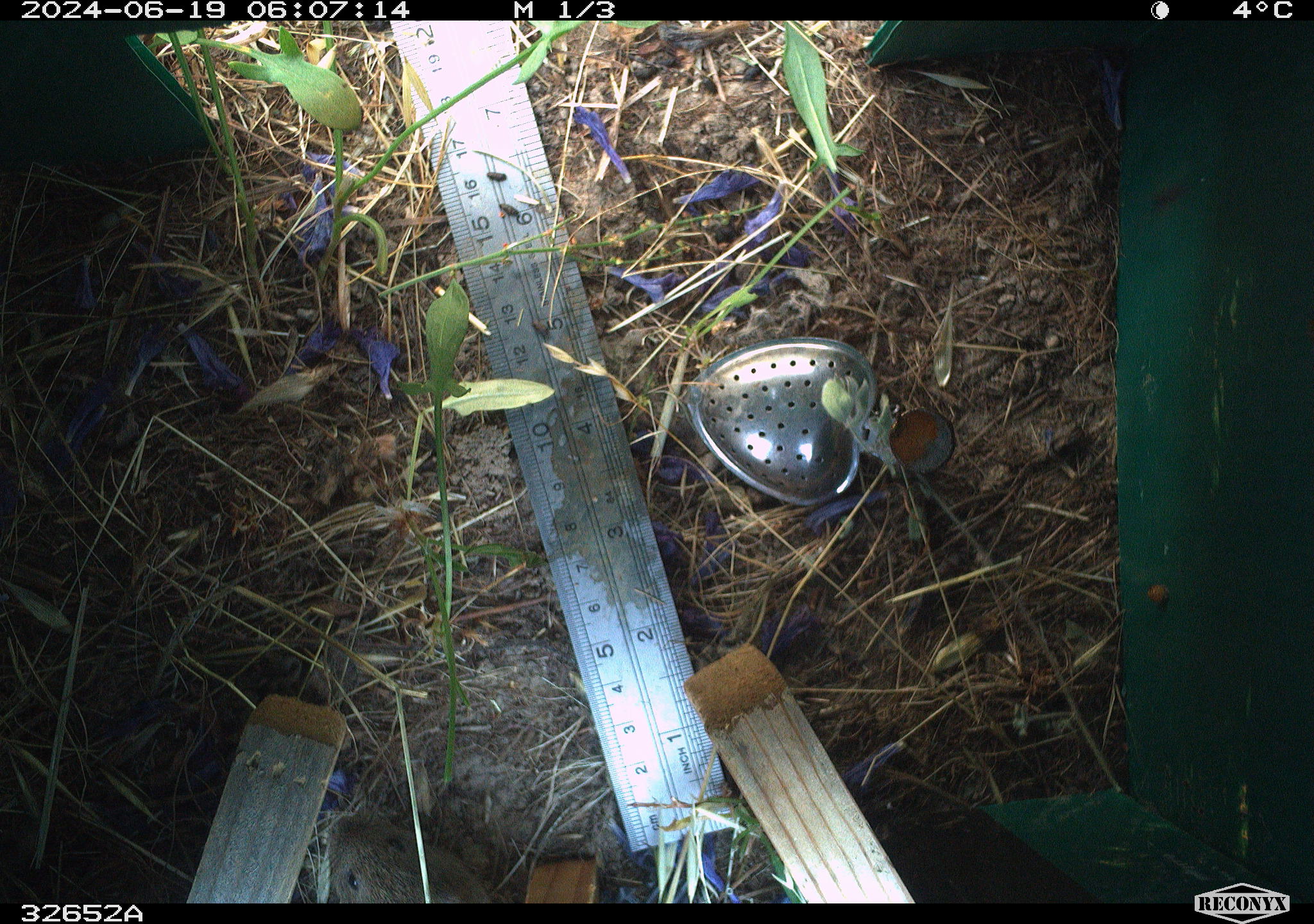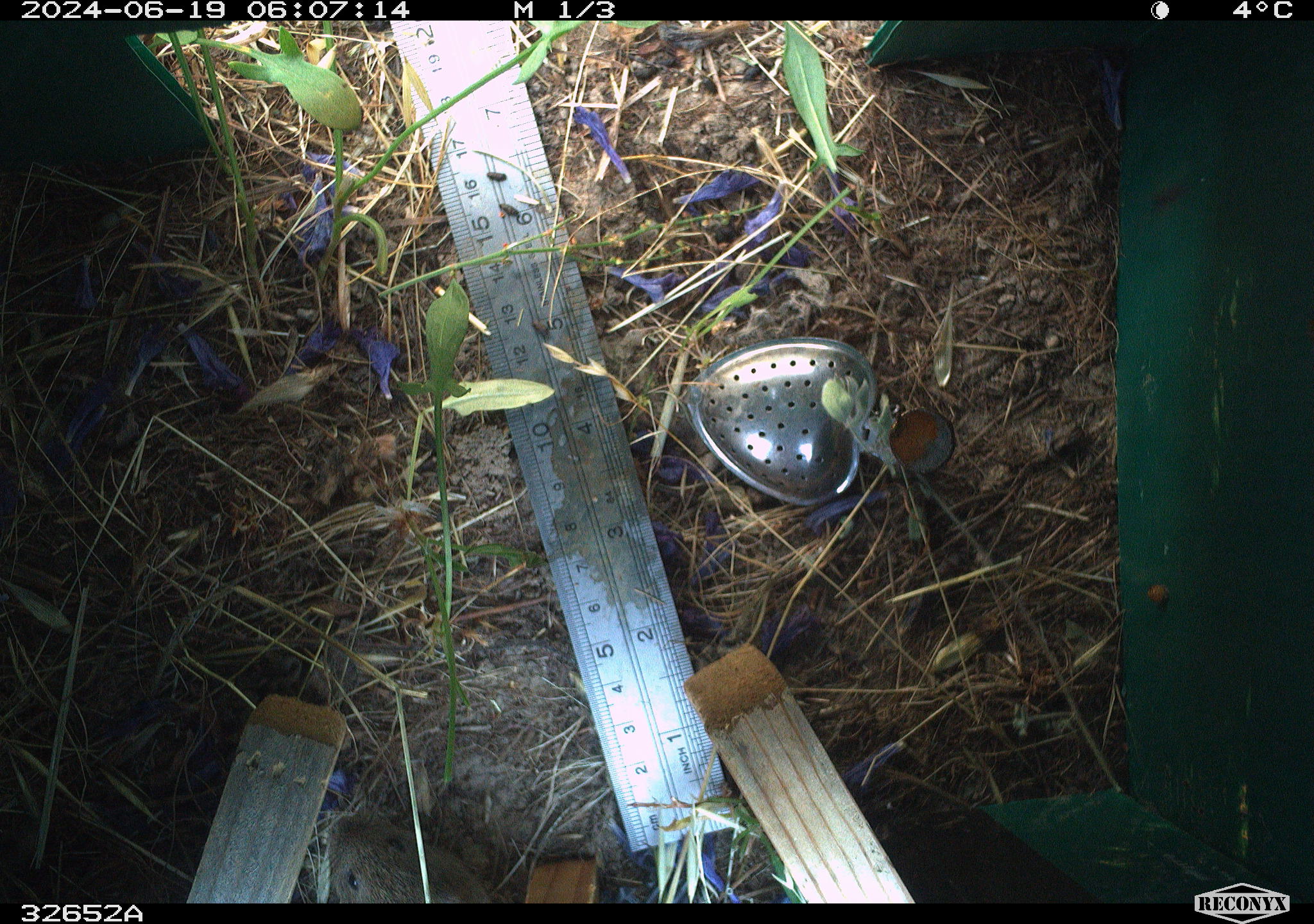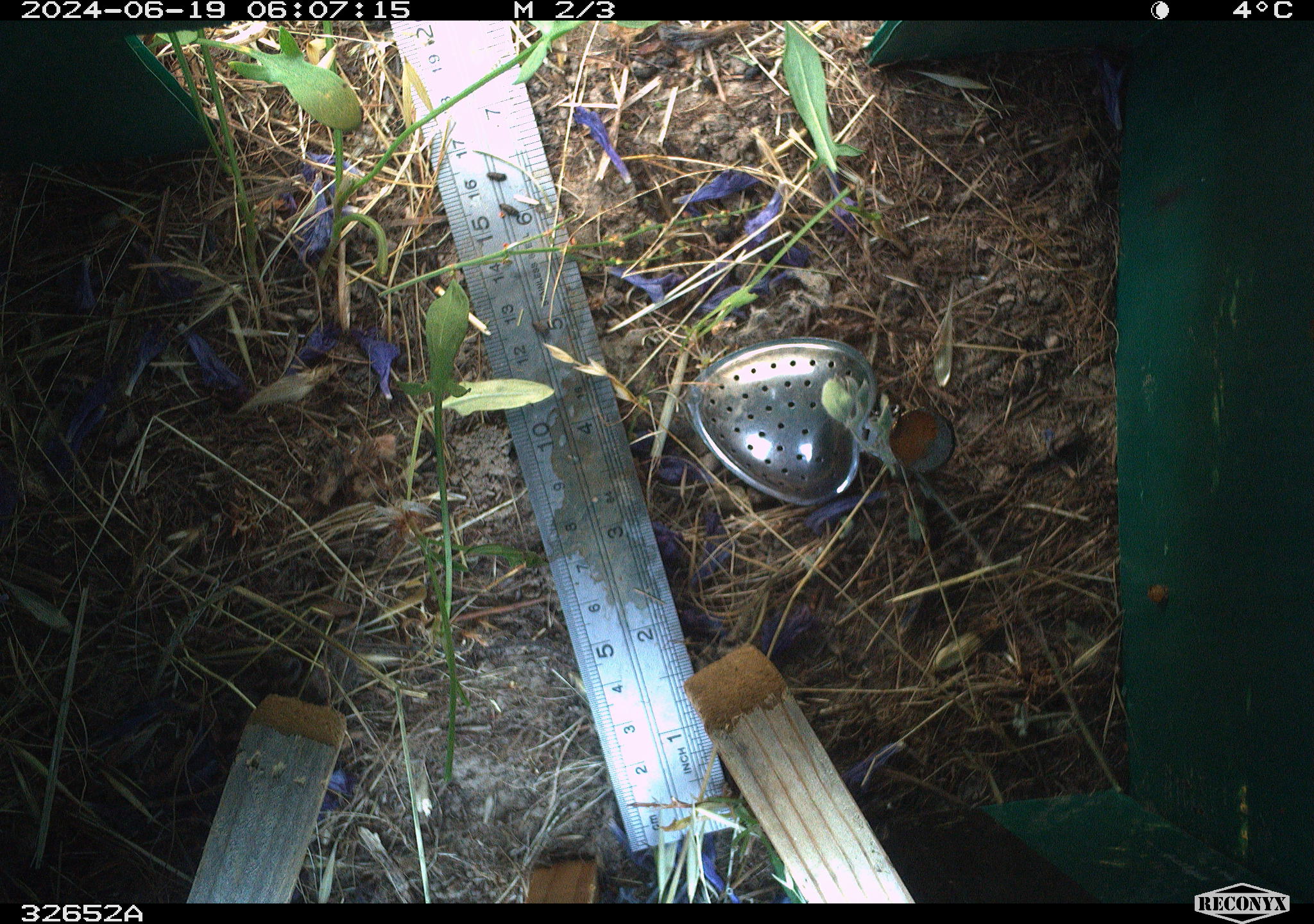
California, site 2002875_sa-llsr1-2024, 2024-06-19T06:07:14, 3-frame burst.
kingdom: Animalia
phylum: Chordata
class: Mammalia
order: Rodentia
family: Cricetidae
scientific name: Arvicolinae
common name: voles, lemmings, and muskrats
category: arvicolinae subfamily